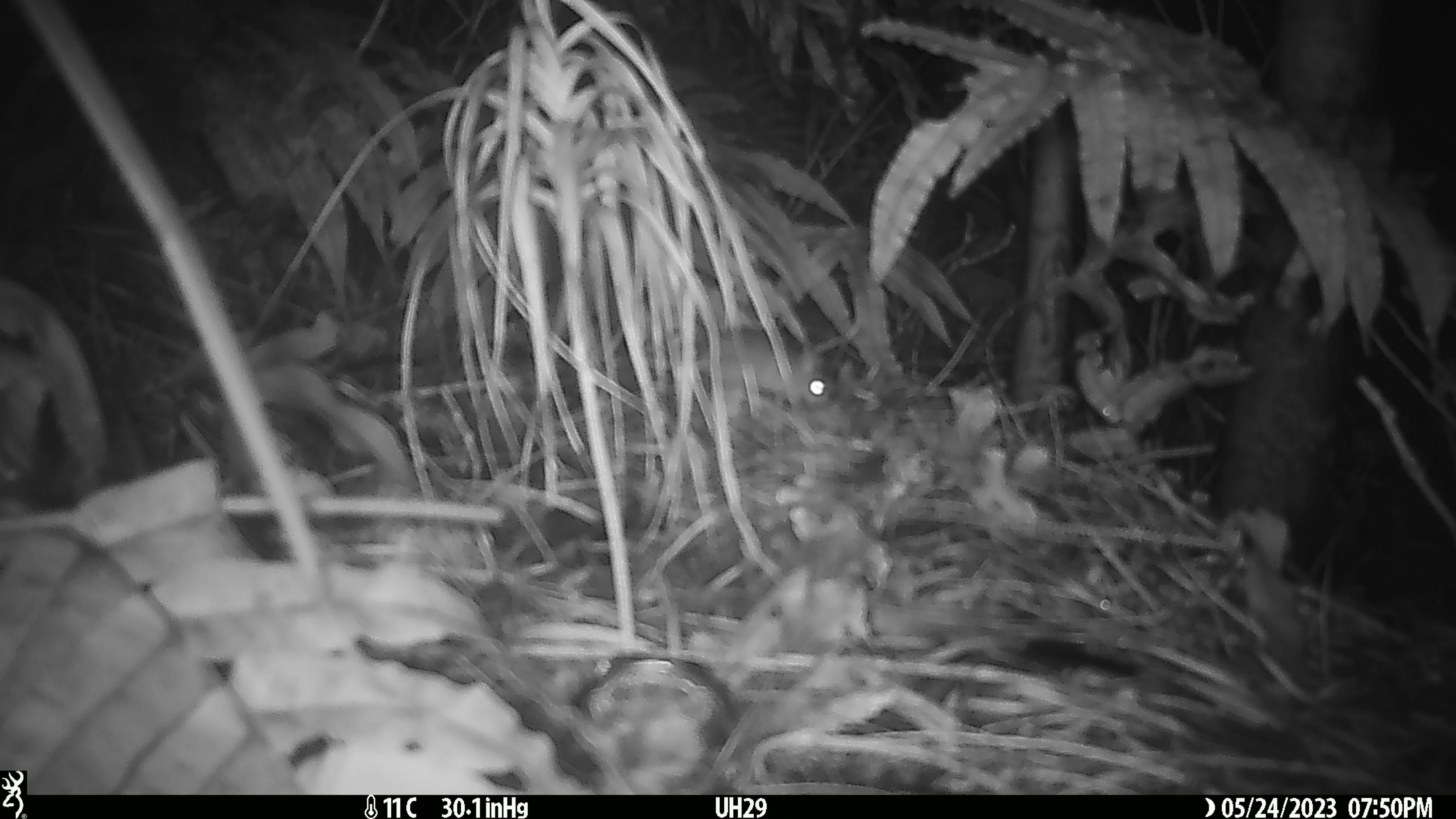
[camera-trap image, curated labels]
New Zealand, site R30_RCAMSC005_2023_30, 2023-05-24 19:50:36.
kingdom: Animalia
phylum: Chordata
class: Mammalia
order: Rodentia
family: Muridae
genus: Mus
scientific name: Mus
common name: mouse